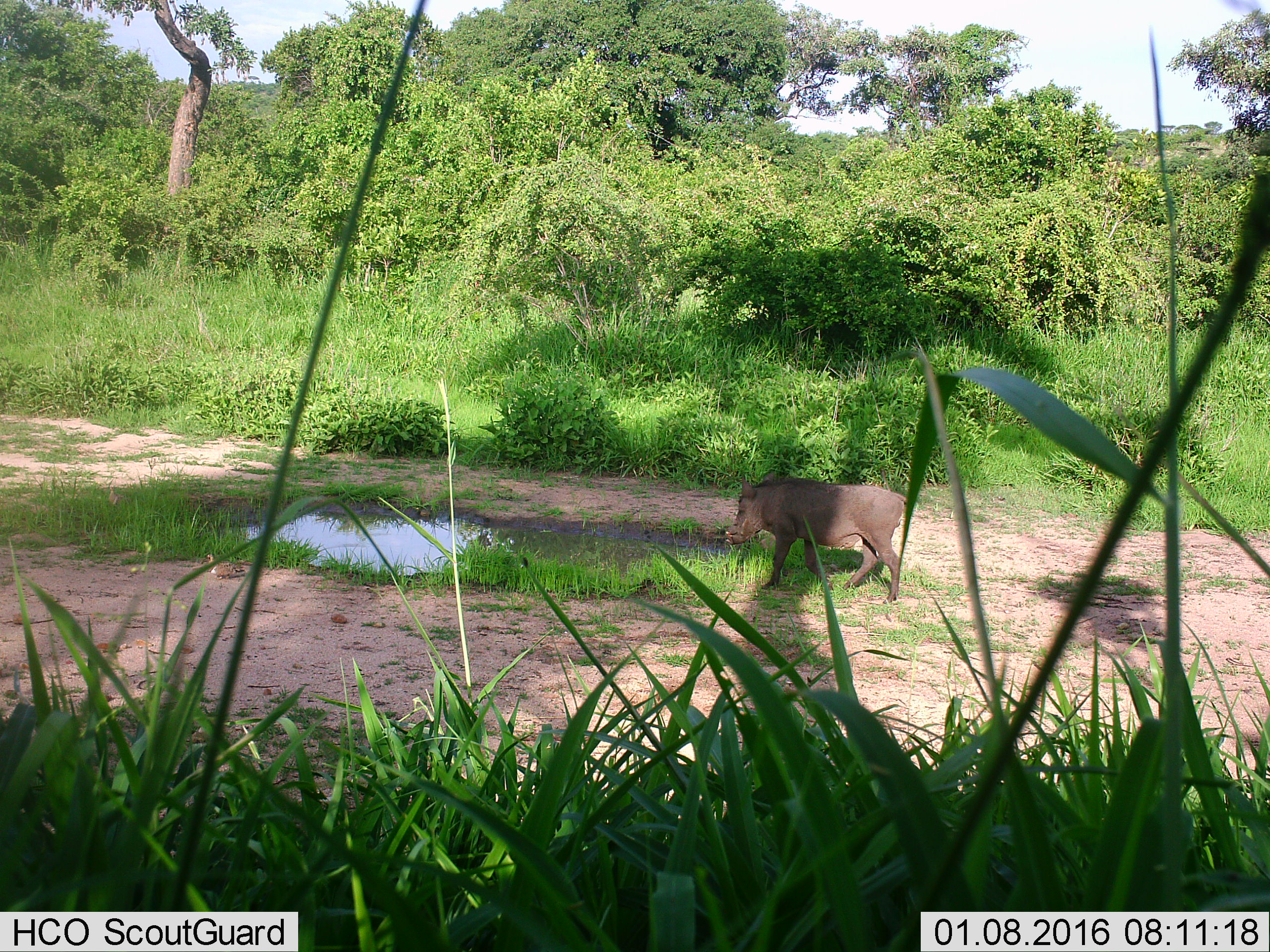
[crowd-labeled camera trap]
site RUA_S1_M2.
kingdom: Animalia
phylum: Chordata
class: Mammalia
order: Artiodactyla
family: Suidae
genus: Phacochoerus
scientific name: Phacochoerus africanus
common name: warthog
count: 1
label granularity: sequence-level